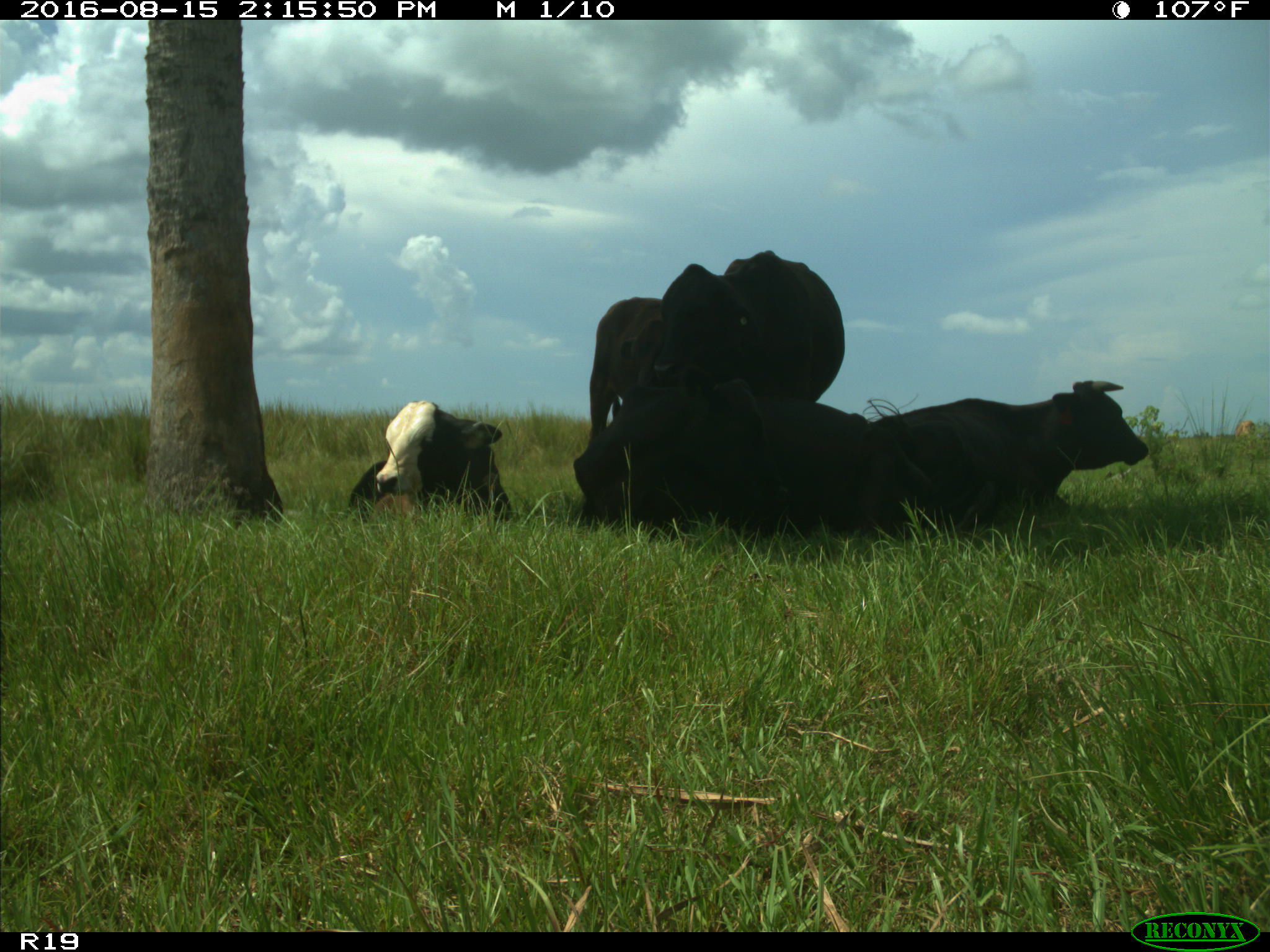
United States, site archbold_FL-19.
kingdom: Animalia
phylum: Chordata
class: Mammalia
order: Artiodactyla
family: Bovidae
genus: Bos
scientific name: Bos taurus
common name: domestic cow